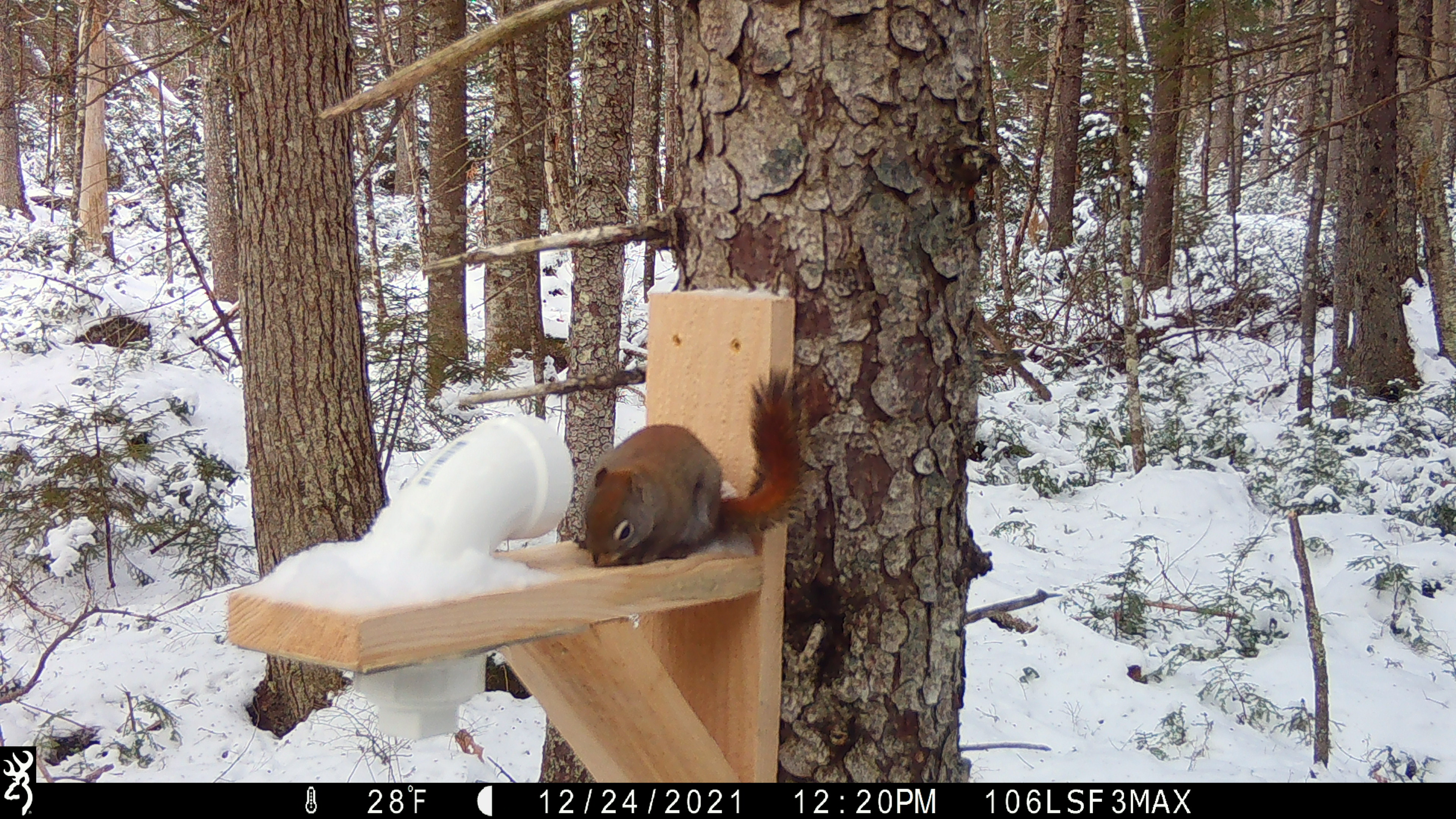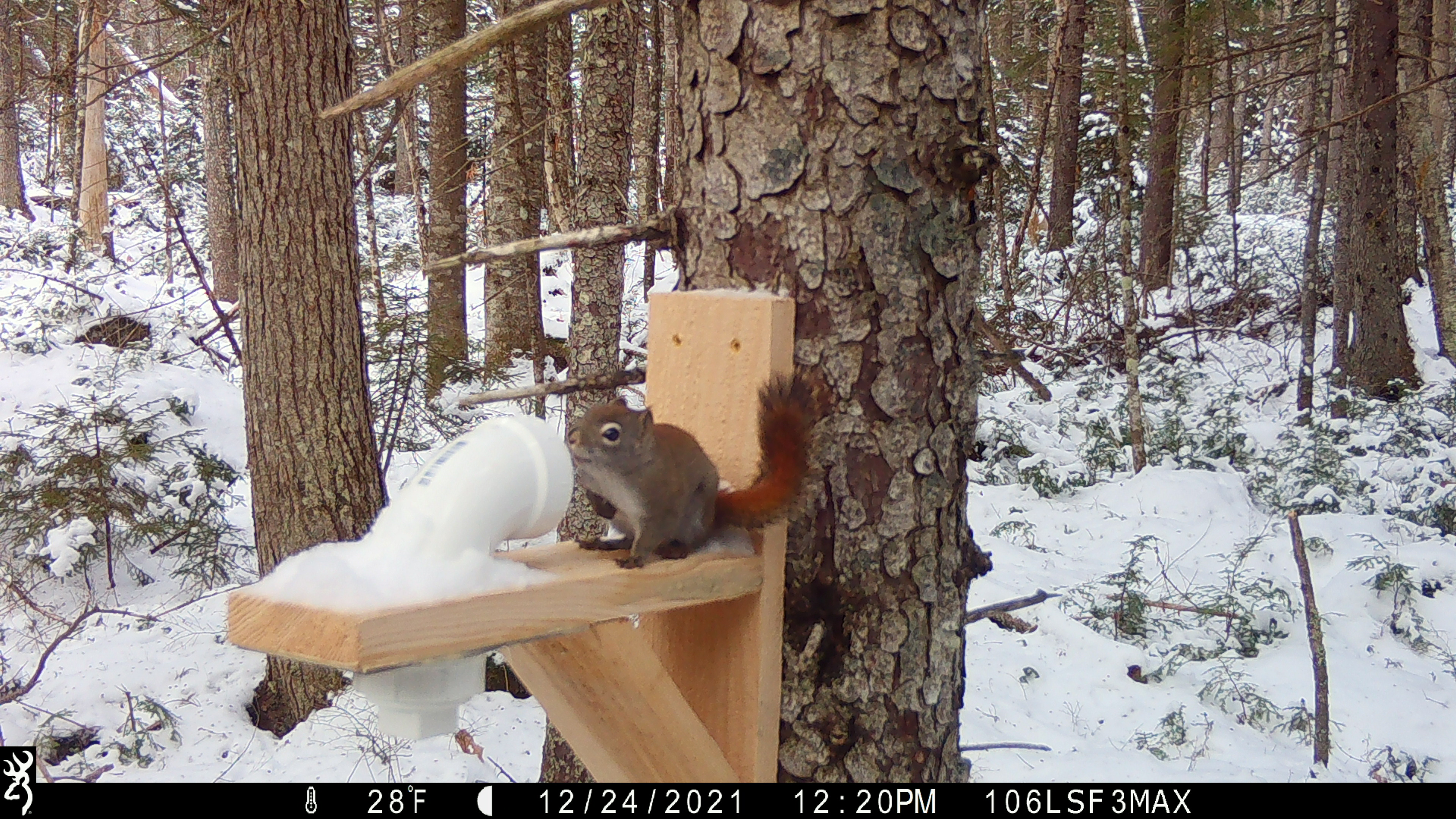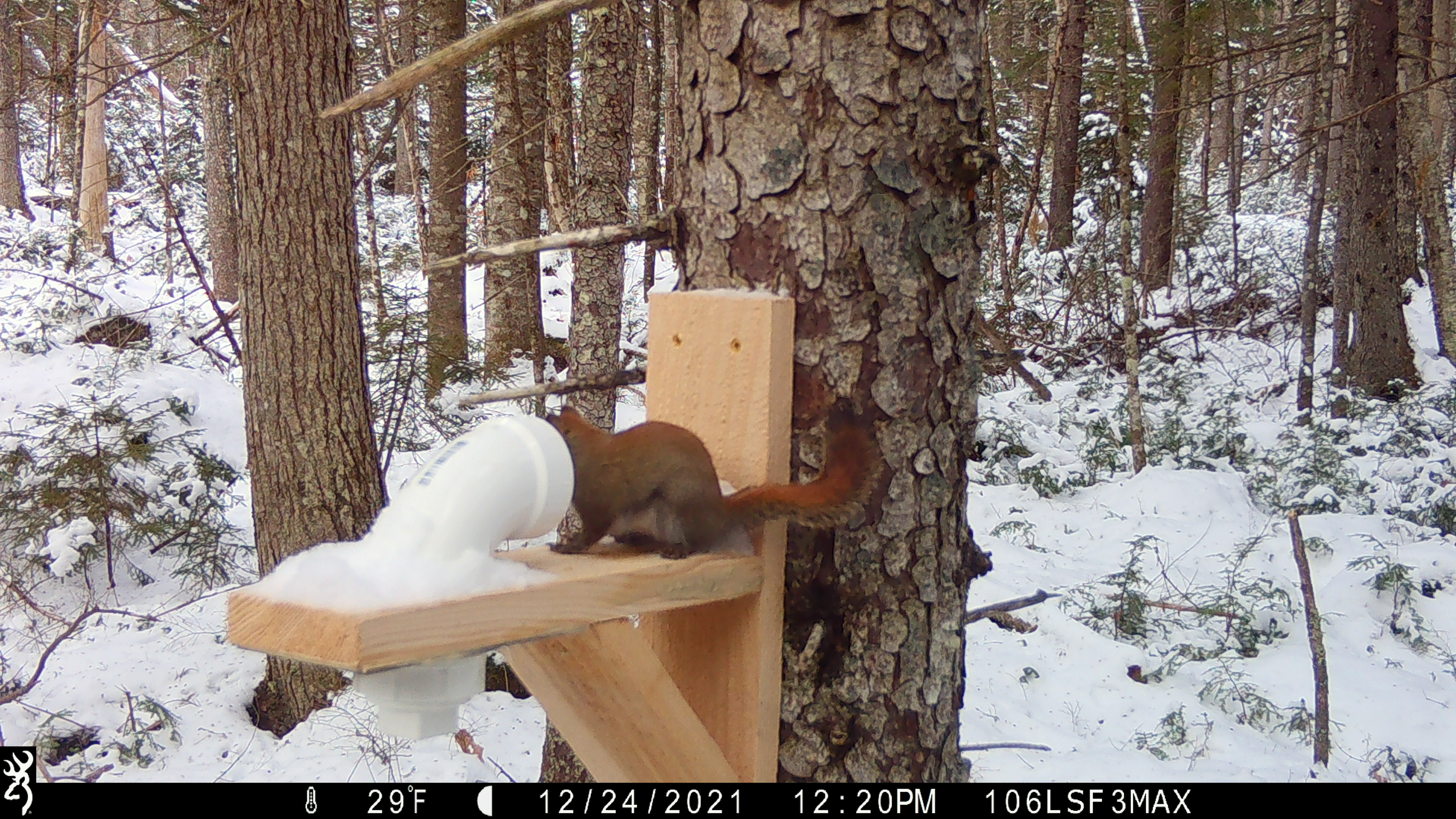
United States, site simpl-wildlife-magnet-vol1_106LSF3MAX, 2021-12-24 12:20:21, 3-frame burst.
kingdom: Animalia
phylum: Chordata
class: Mammalia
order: Rodentia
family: Sciuridae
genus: Tamiasciurus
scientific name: Tamiasciurus hudsonicus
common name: red squirrel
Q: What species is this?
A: Red squirrel (Tamiasciurus hudsonicus).